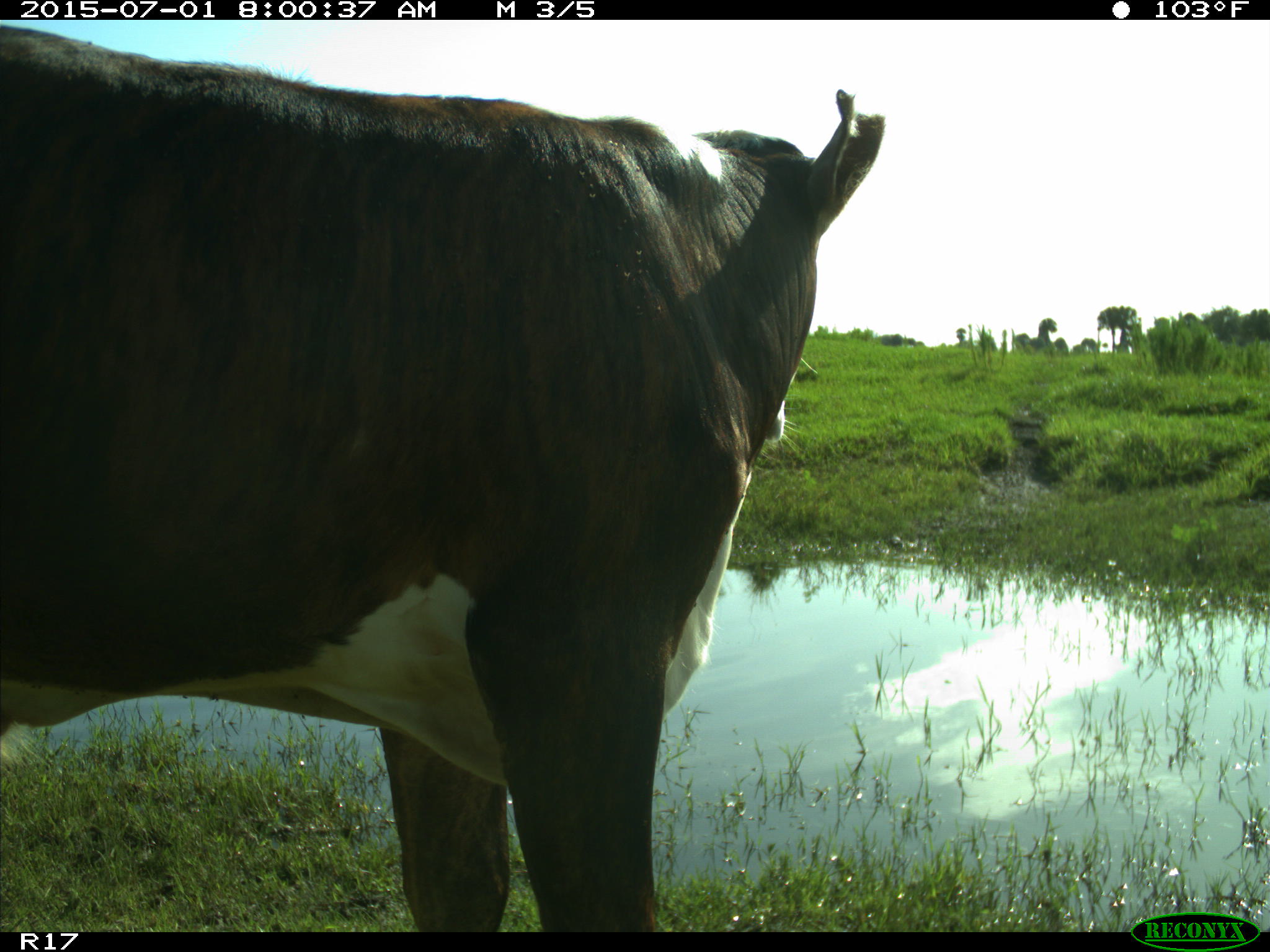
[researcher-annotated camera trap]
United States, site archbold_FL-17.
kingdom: Animalia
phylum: Chordata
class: Mammalia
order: Artiodactyla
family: Bovidae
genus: Bos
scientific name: Bos taurus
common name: domestic cow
Bos taurus (domestic cow).